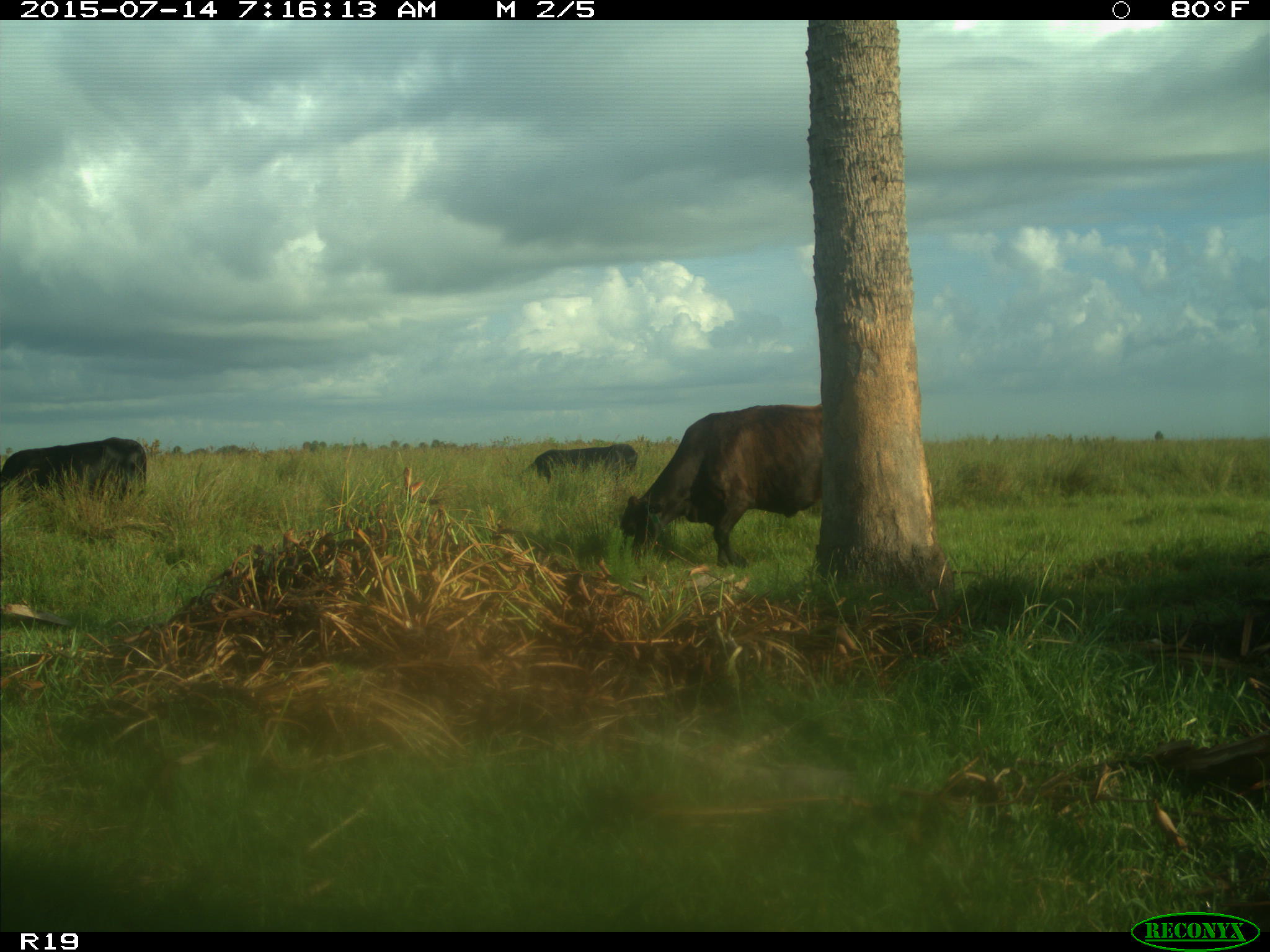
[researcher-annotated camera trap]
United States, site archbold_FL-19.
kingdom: Animalia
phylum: Chordata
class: Mammalia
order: Artiodactyla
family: Bovidae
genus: Bos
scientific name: Bos taurus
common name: domestic cow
Bos taurus (domestic cow).